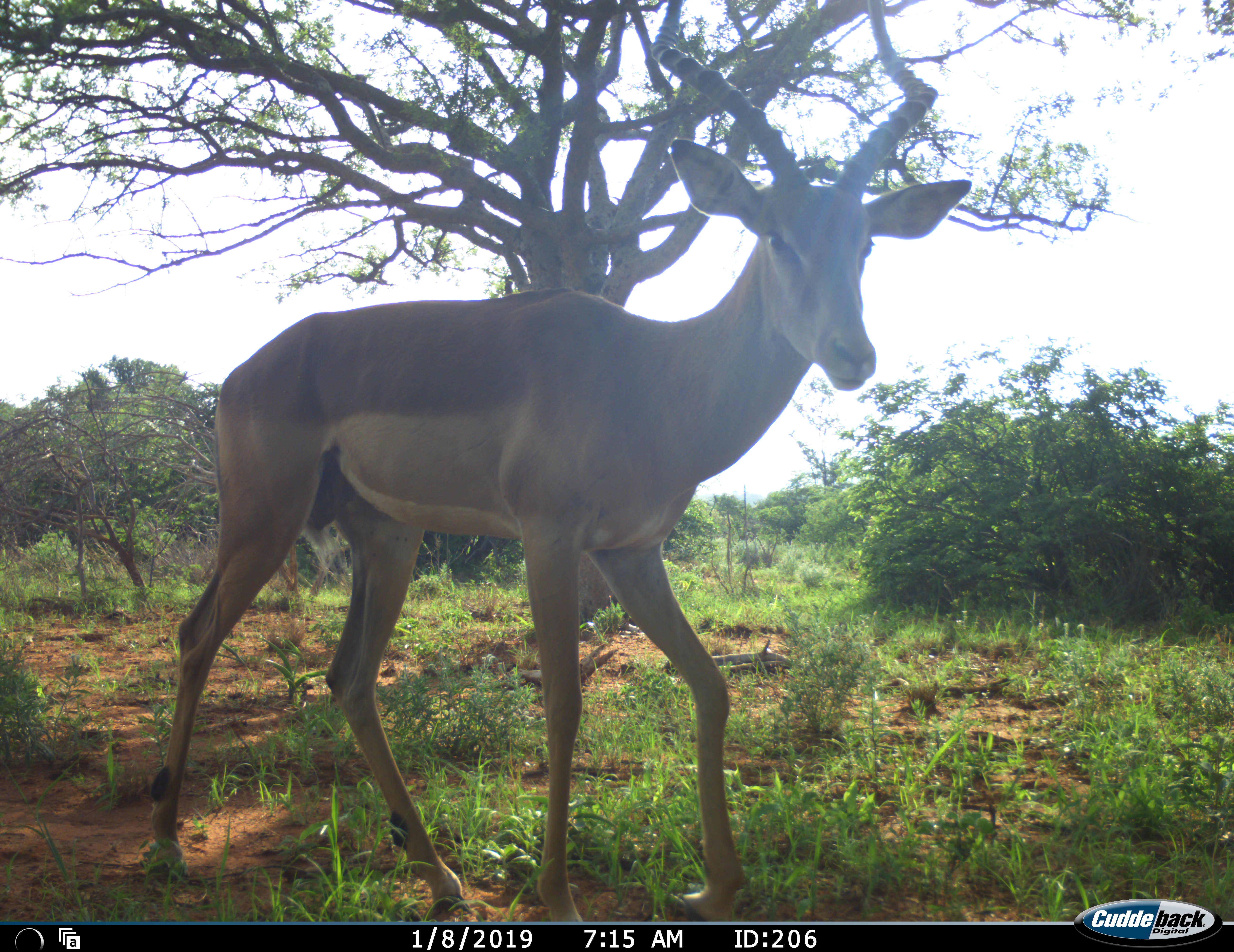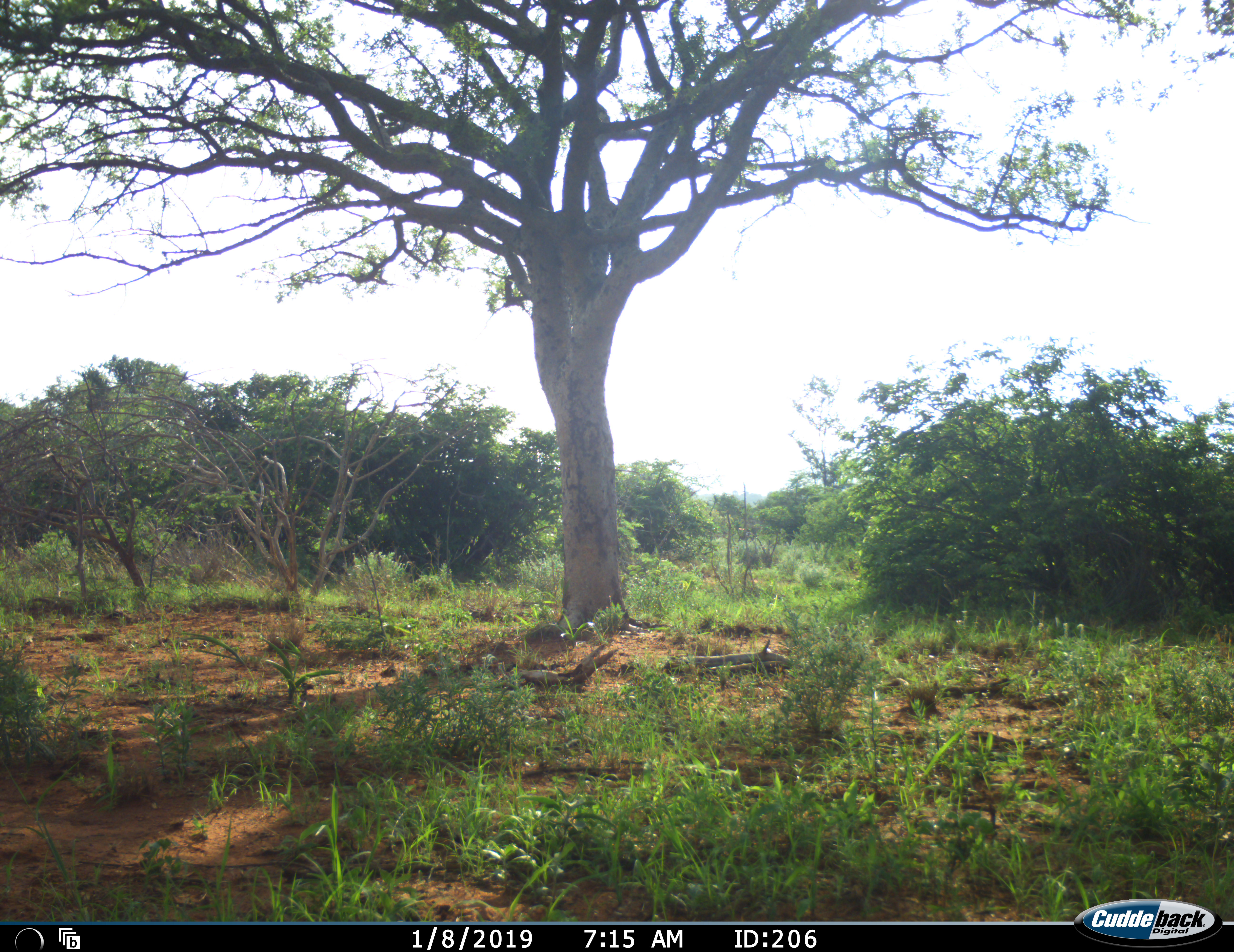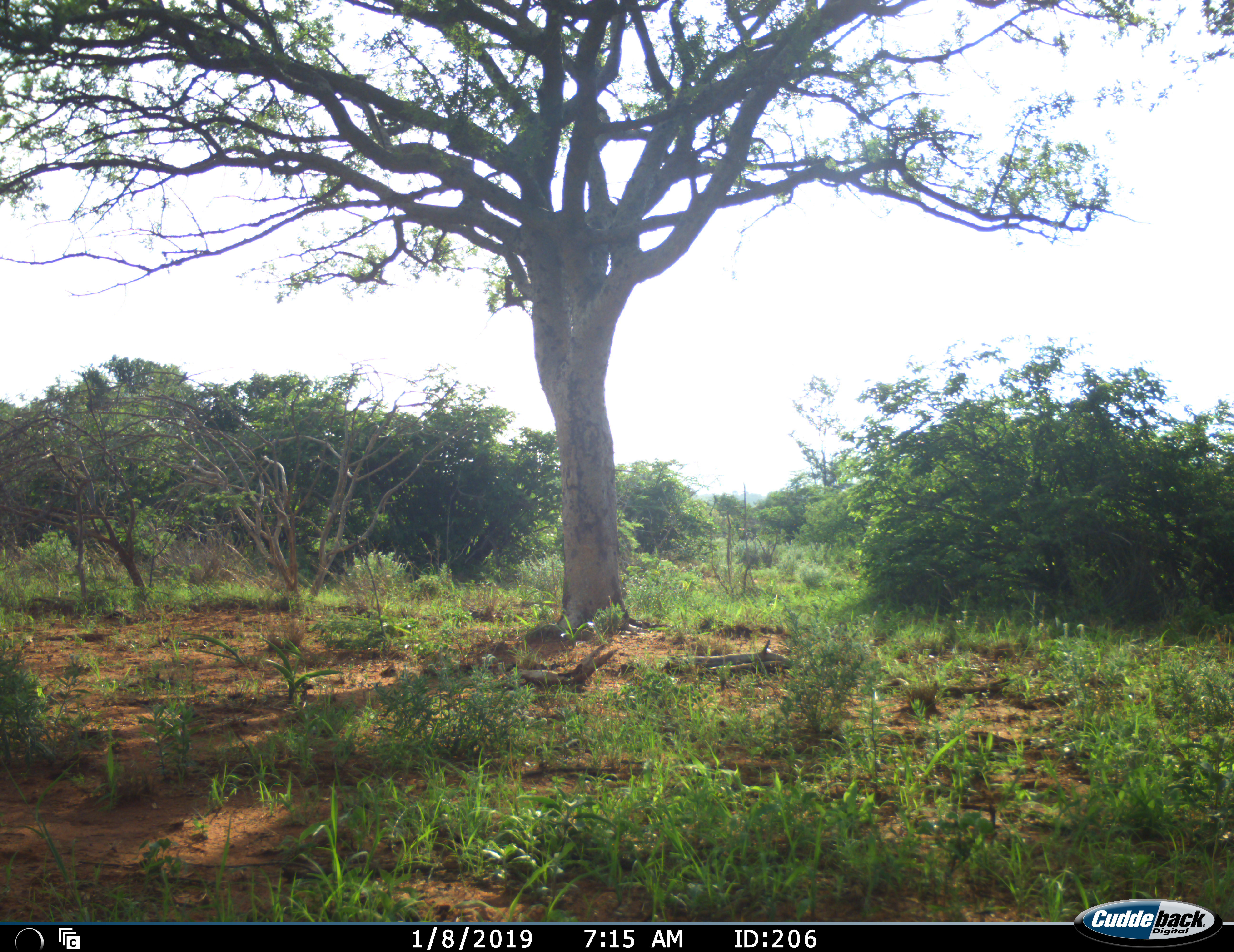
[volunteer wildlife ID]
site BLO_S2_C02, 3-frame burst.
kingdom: Animalia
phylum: Chordata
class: Mammalia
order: Artiodactyla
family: Bovidae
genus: Aepyceros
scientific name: Aepyceros melampus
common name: impala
Impala (Aepyceros melampus), count 1. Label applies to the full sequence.